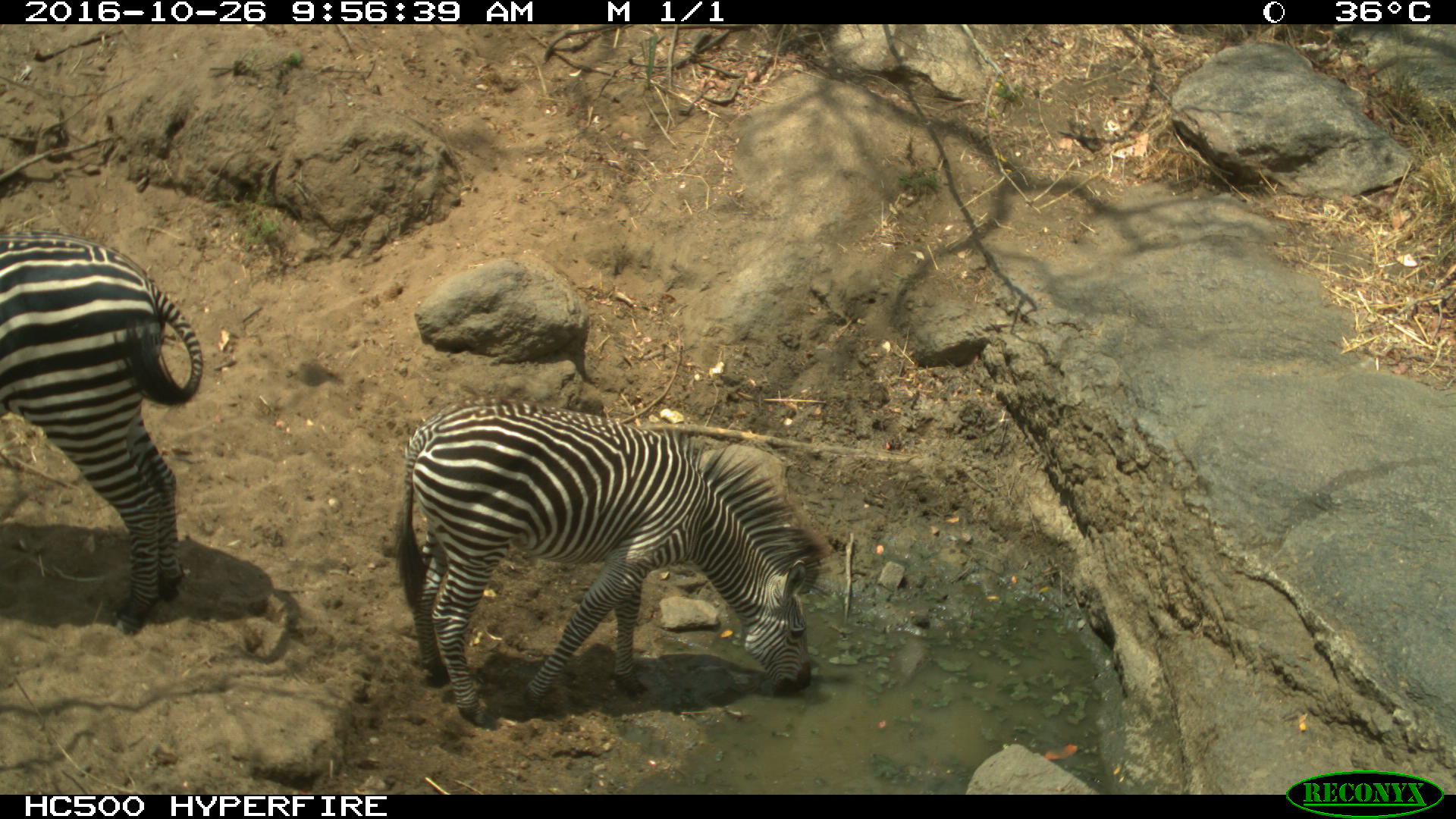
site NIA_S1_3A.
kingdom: Animalia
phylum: Chordata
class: Mammalia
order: Perissodactyla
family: Equidae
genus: Equus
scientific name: Equus quagga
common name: plains zebra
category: zebraplains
Zebraplains (plains zebra) (Equus quagga), count 2. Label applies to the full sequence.